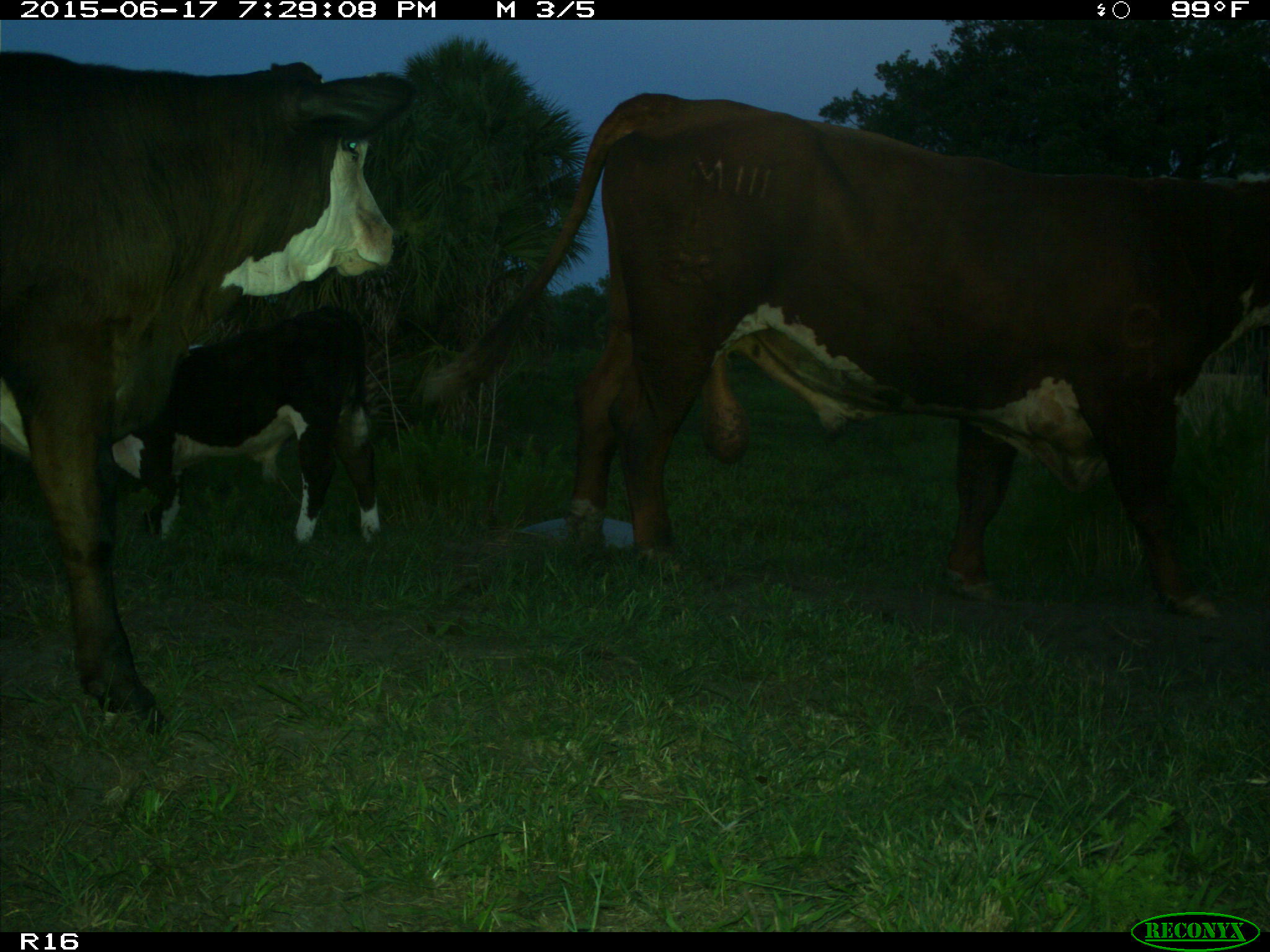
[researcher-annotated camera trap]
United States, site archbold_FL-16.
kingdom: Animalia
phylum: Chordata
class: Mammalia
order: Artiodactyla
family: Bovidae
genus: Bos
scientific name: Bos taurus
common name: domestic cow